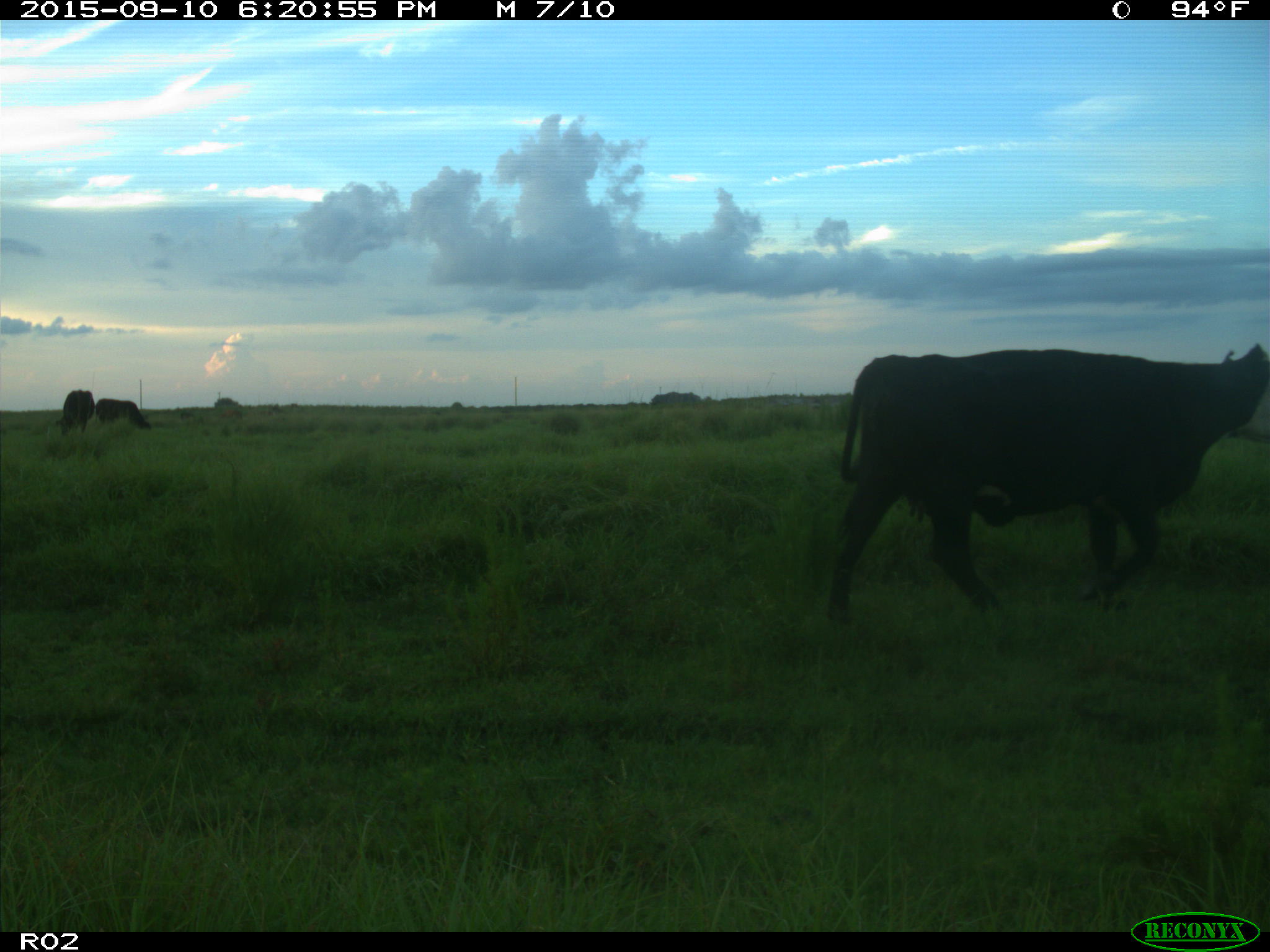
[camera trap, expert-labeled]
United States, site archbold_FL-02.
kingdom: Animalia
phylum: Chordata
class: Mammalia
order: Artiodactyla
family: Bovidae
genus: Bos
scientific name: Bos taurus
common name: domestic cow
Bos taurus (domestic cow).